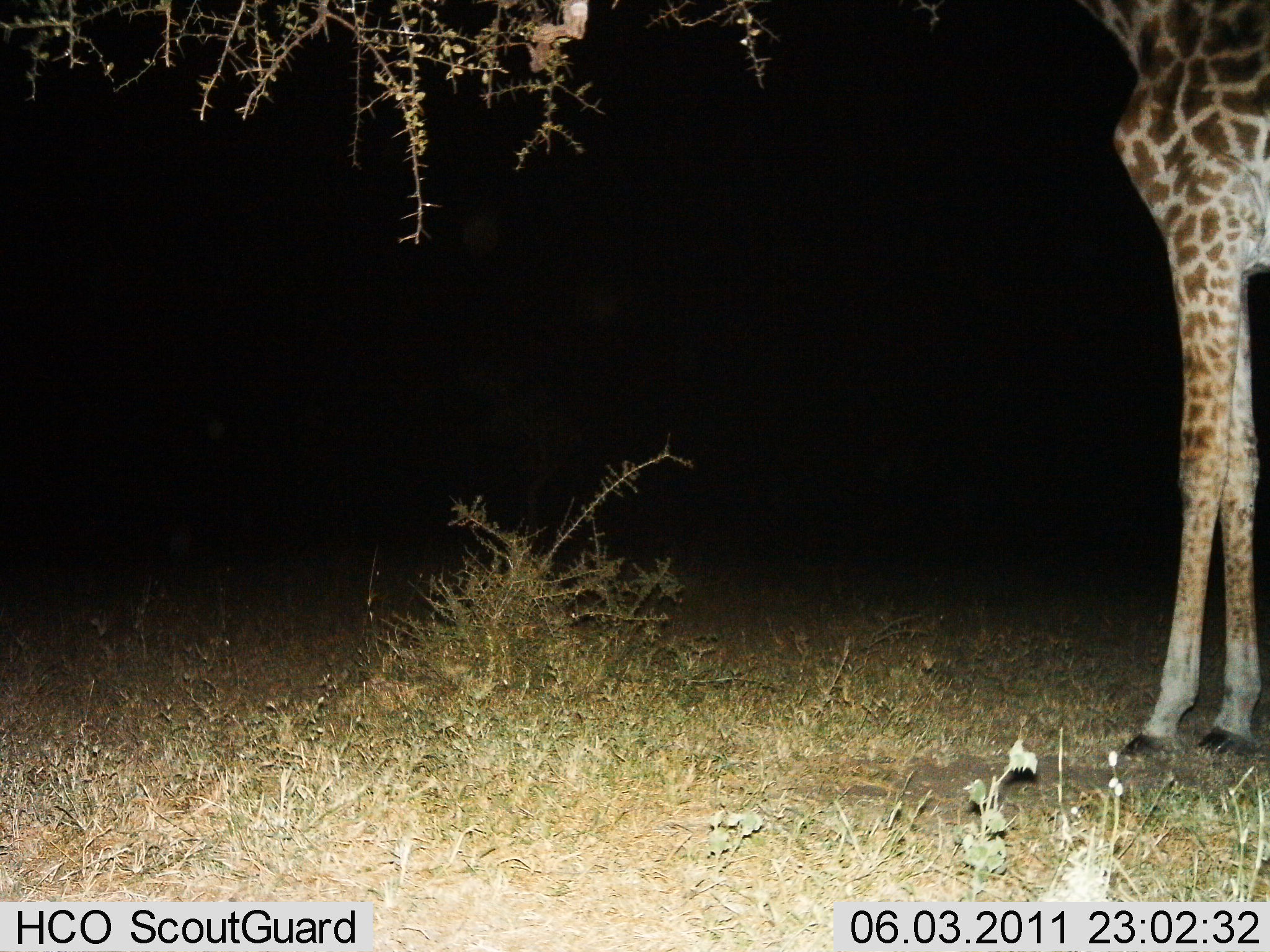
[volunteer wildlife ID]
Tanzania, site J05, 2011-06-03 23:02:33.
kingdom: Animalia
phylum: Chordata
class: Mammalia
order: Artiodactyla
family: Giraffidae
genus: Giraffa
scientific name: Giraffa camelopardalis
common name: giraffe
Giraffe (Giraffa camelopardalis), count 1. Behavior (volunteer vote fractions): standing 80%, resting 0%, moving 0%, interacting 0%. Young present (vote fraction): 0%. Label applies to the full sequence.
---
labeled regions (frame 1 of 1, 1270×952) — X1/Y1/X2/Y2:
animal: 1079/0/1270/761